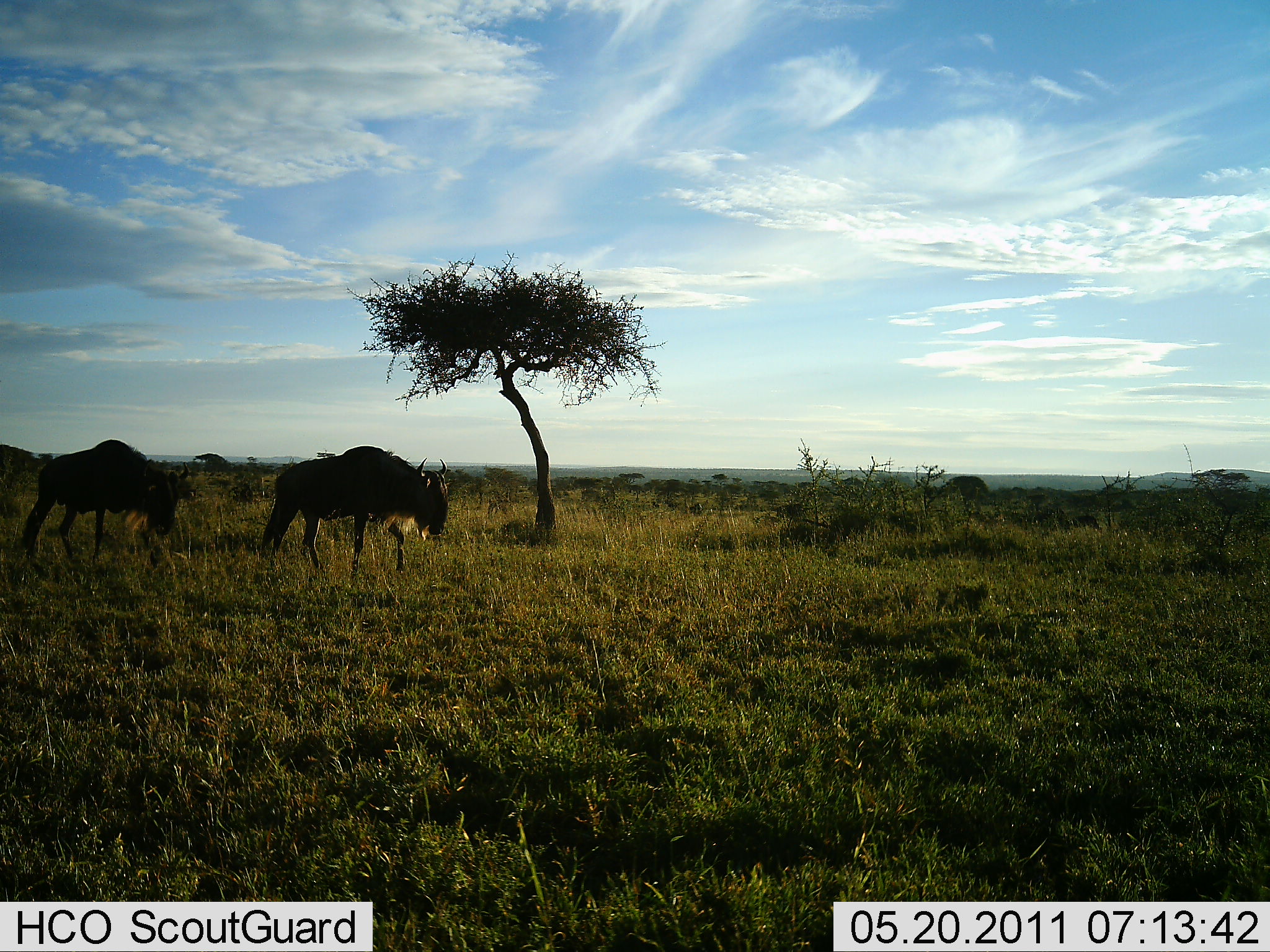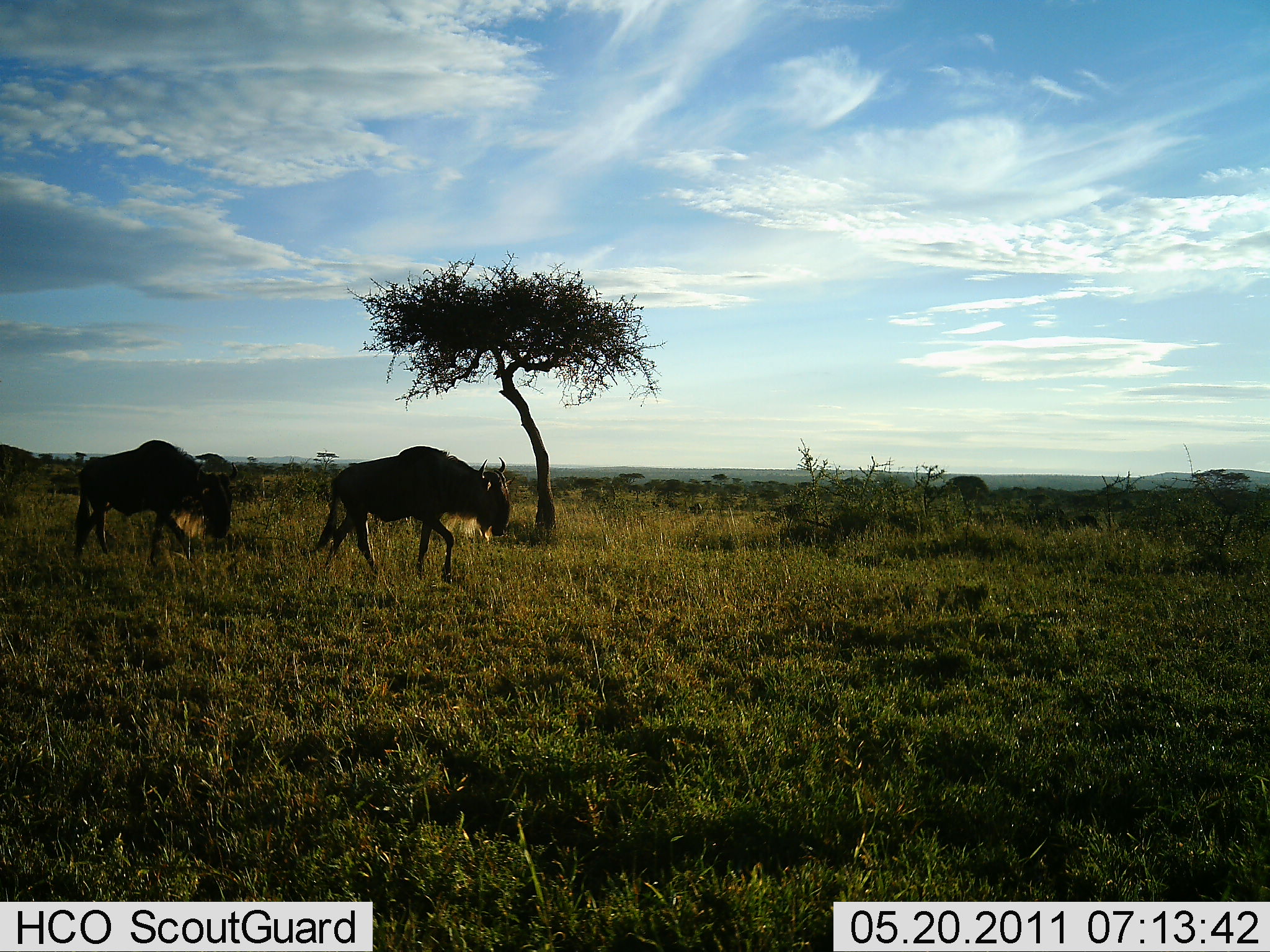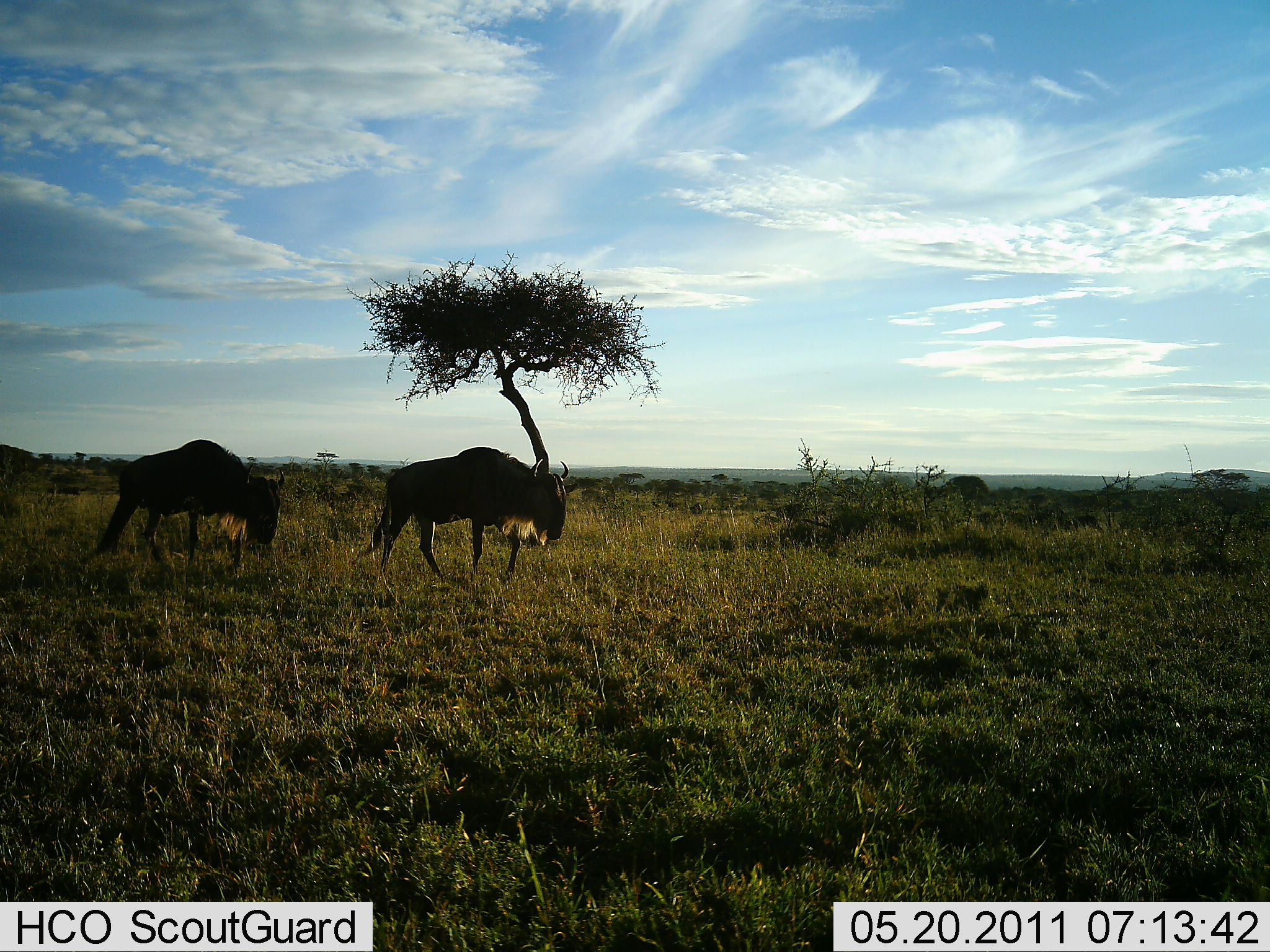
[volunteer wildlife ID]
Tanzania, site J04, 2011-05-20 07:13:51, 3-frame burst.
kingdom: Animalia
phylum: Chordata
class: Mammalia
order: Artiodactyla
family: Bovidae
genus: Connochaetes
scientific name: Connochaetes taurinus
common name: blue wildebeest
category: wildebeest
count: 2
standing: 8%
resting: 0%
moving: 100%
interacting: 0%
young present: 0%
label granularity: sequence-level